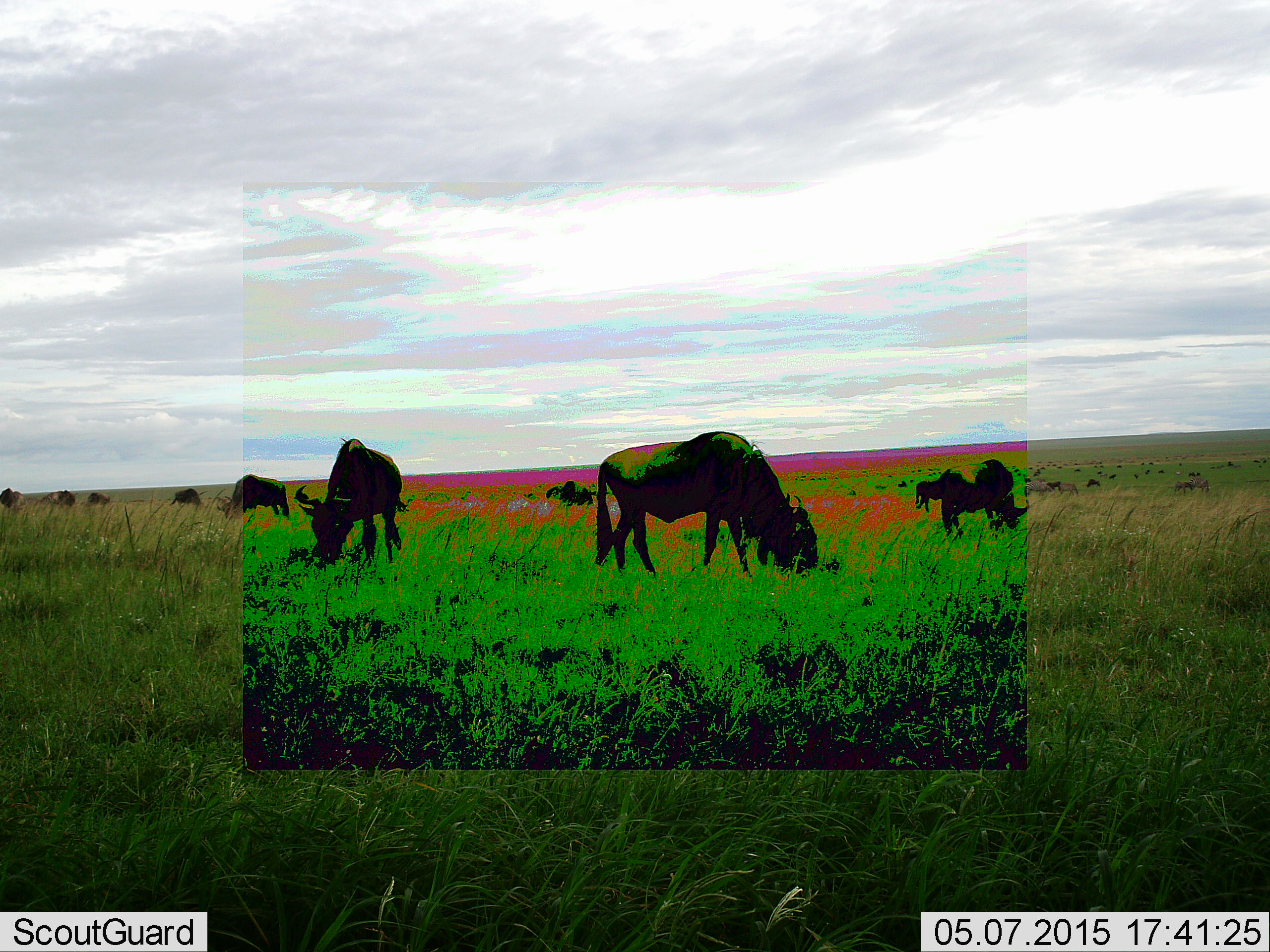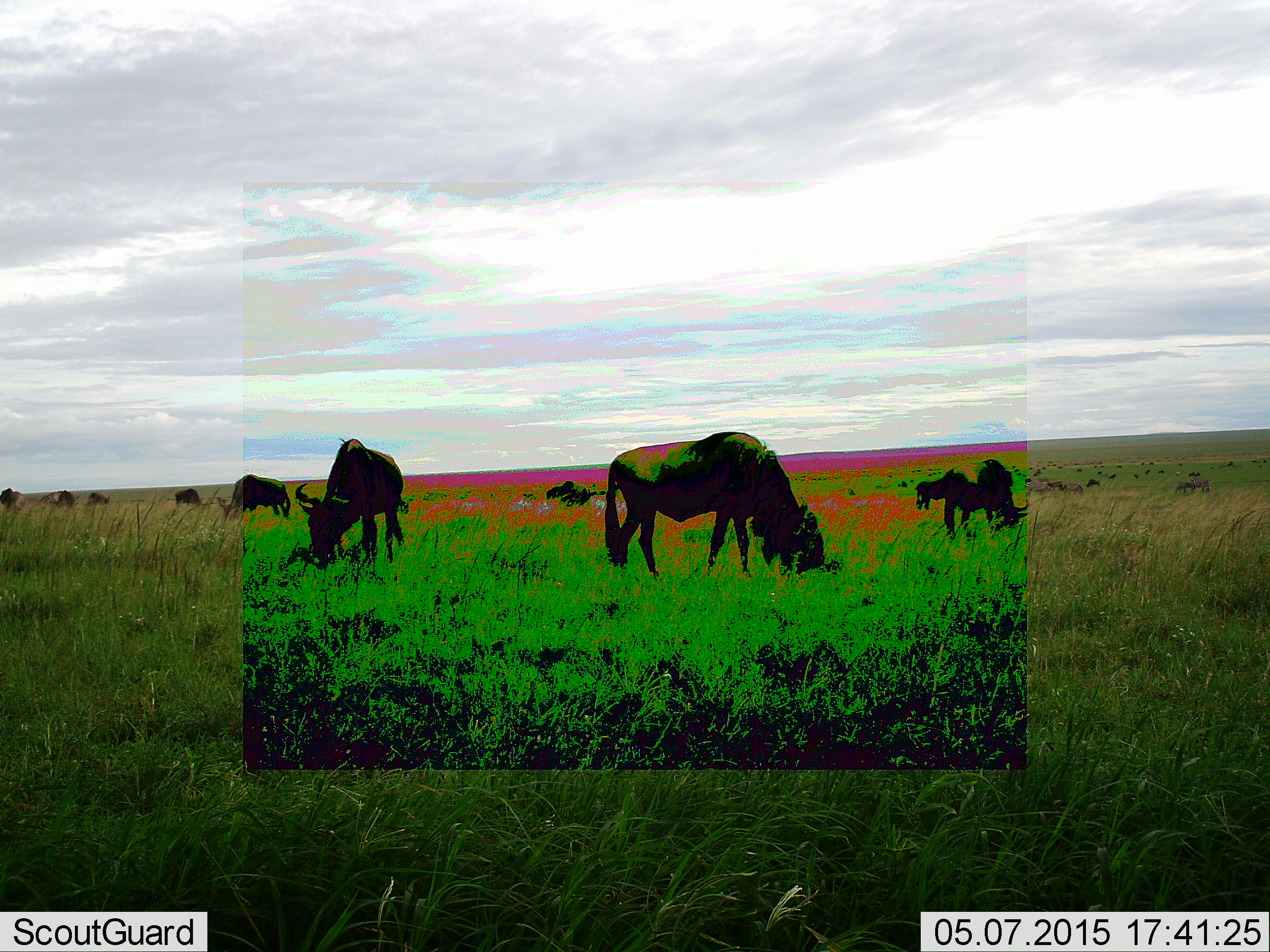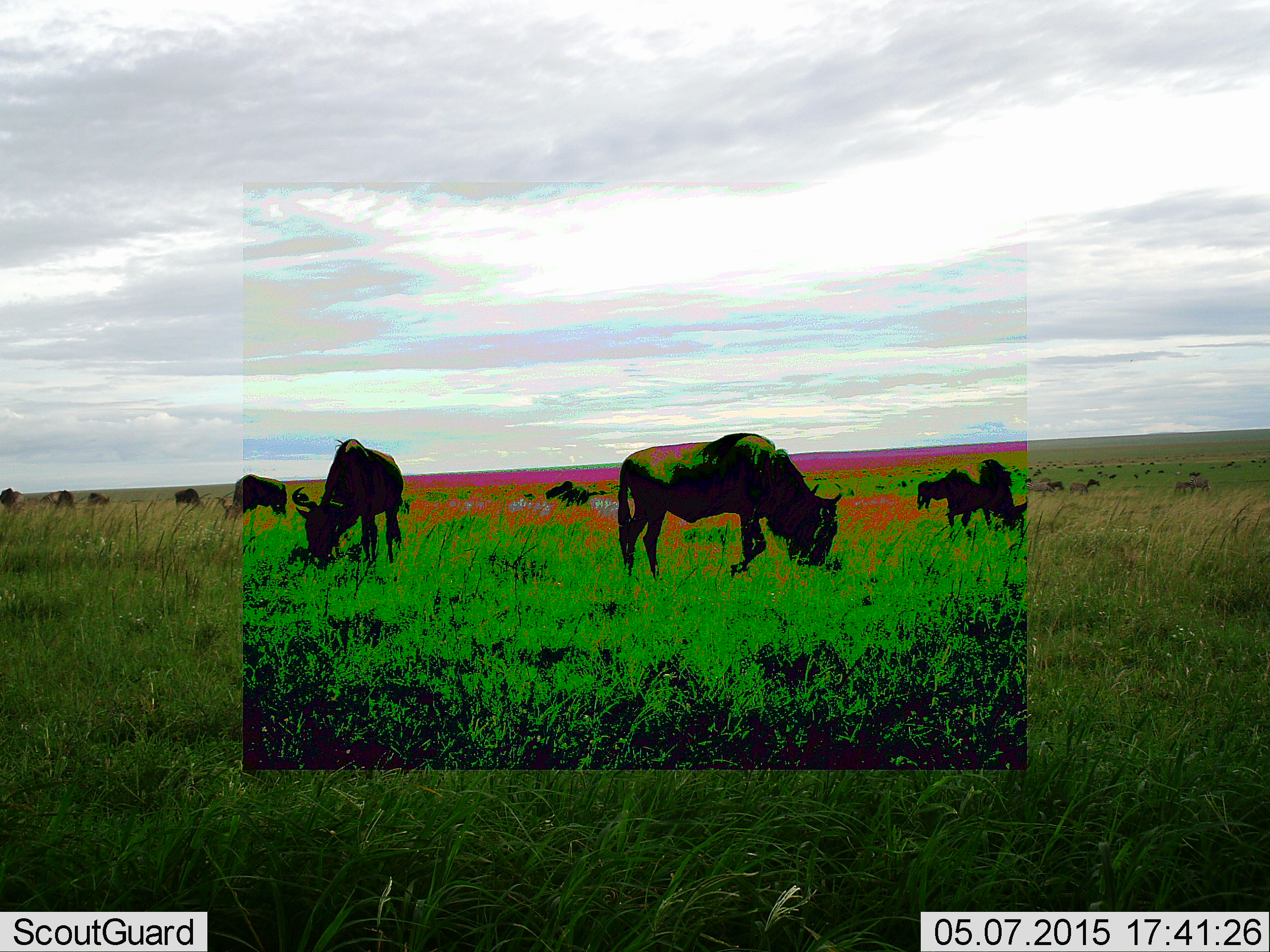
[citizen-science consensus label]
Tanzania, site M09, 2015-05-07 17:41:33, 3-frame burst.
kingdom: Animalia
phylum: Chordata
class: Mammalia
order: Artiodactyla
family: Bovidae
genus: Connochaetes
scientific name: Connochaetes taurinus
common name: blue wildebeest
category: wildebeest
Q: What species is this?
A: Wildebeest (blue wildebeest) (Connochaetes taurinus).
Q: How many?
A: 11-50.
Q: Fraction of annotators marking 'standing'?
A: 20%.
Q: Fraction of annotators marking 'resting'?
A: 0%.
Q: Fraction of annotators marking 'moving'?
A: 0%.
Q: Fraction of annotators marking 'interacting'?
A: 0%.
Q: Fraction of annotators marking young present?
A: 0%.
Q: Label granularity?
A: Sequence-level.